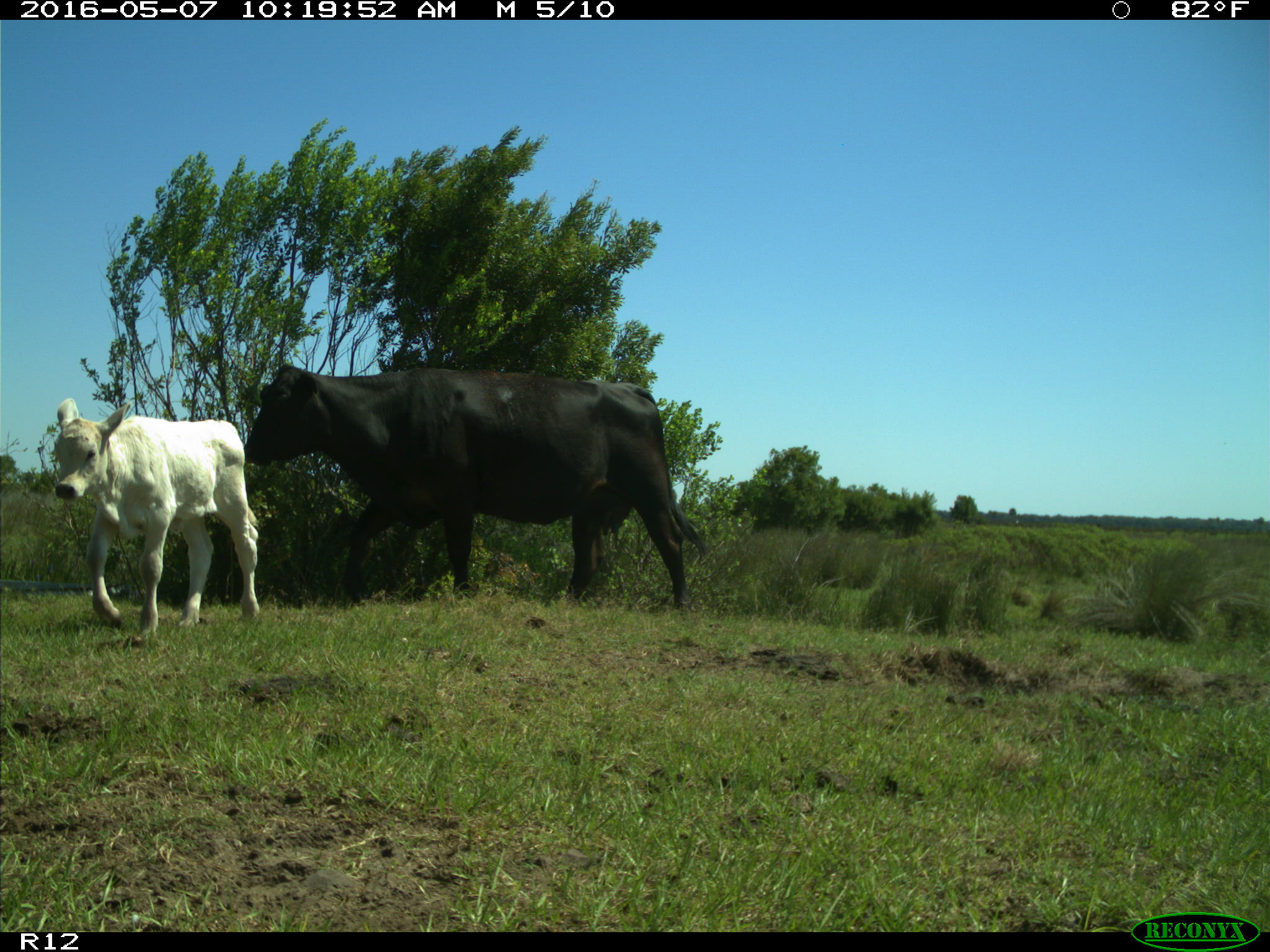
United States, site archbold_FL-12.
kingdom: Animalia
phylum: Chordata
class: Mammalia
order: Artiodactyla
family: Bovidae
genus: Bos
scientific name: Bos taurus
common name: domestic cow